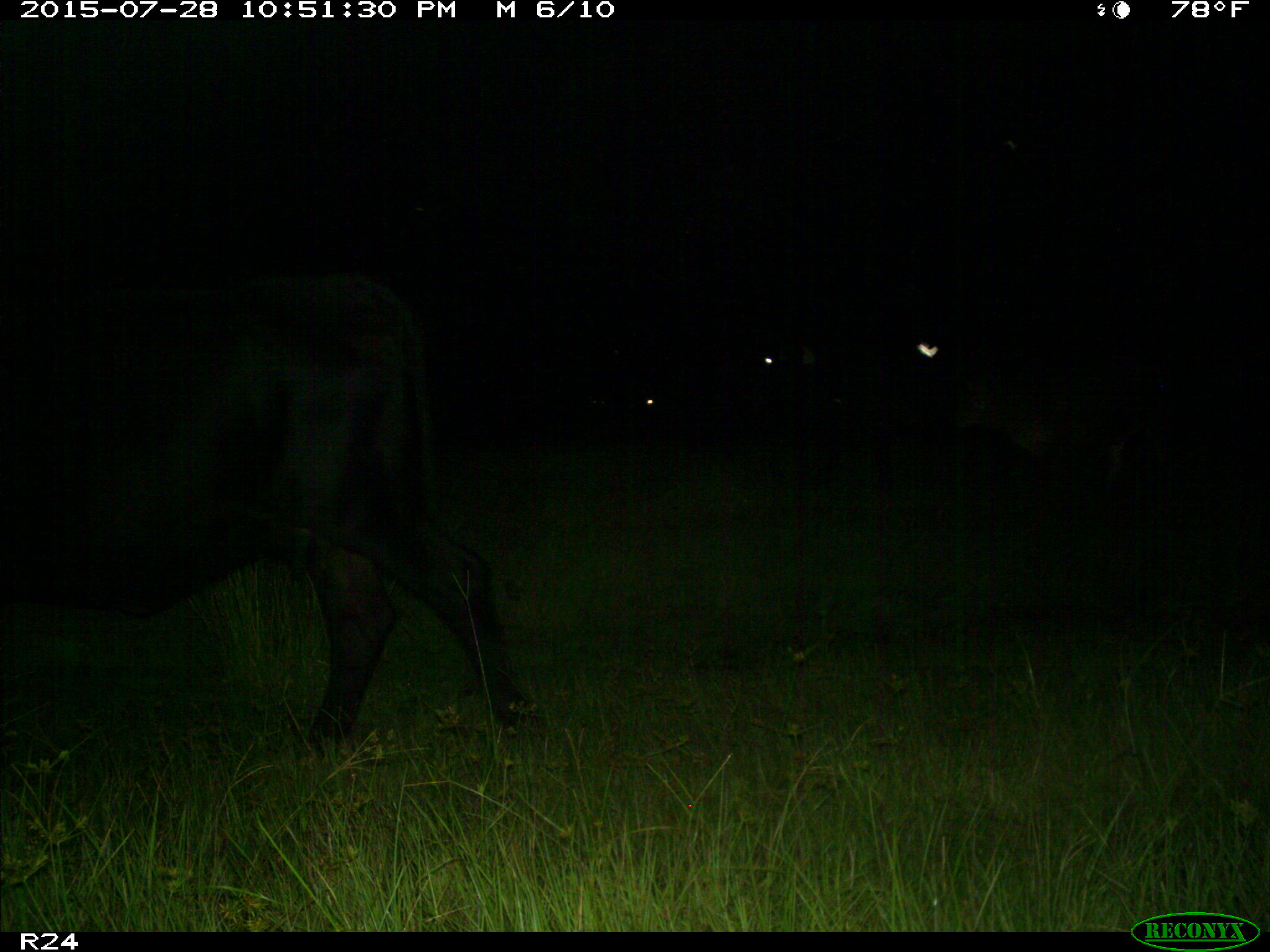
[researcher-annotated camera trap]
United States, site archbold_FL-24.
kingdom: Animalia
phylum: Chordata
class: Mammalia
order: Artiodactyla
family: Bovidae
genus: Bos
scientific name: Bos taurus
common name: domestic cow